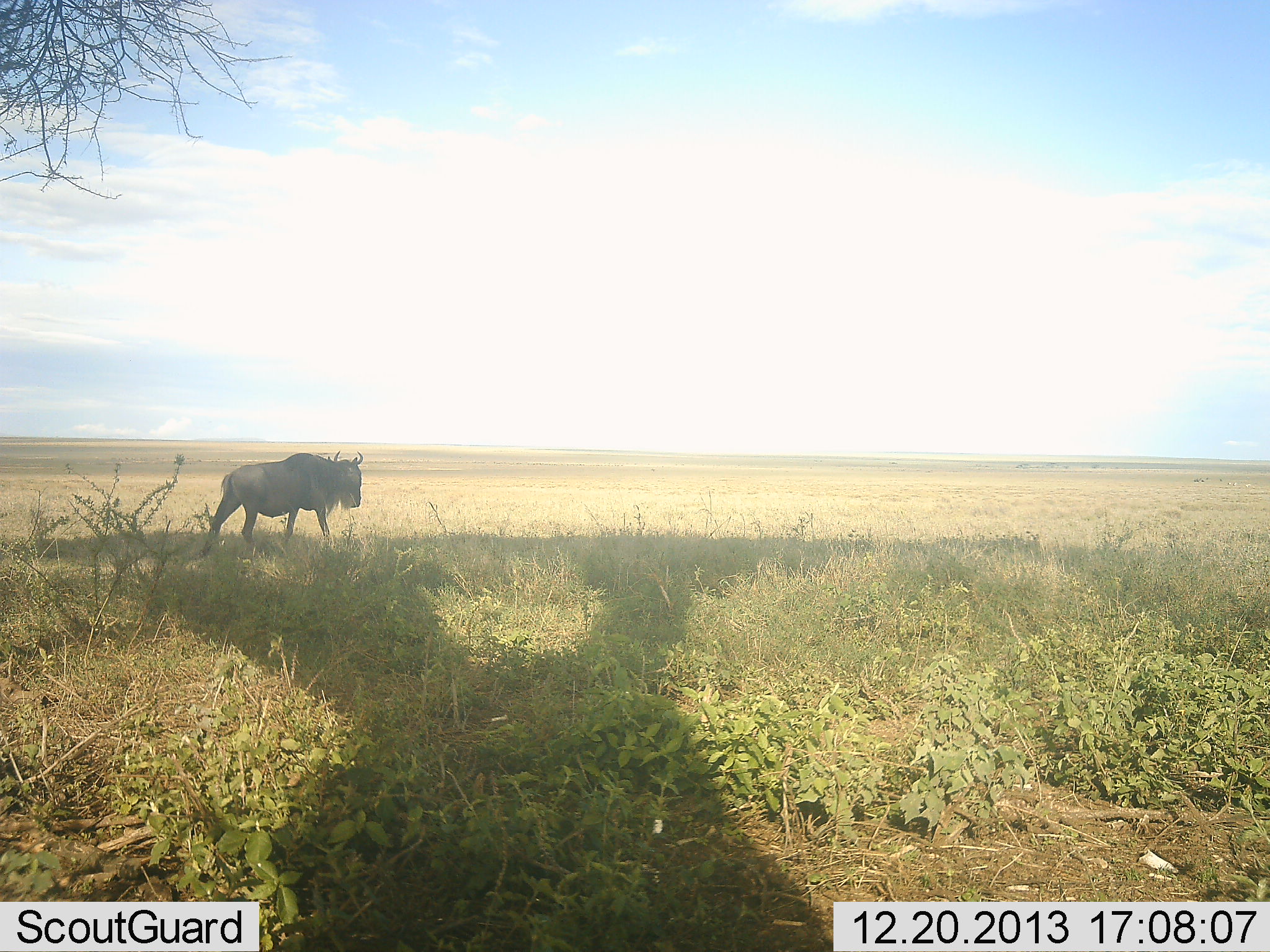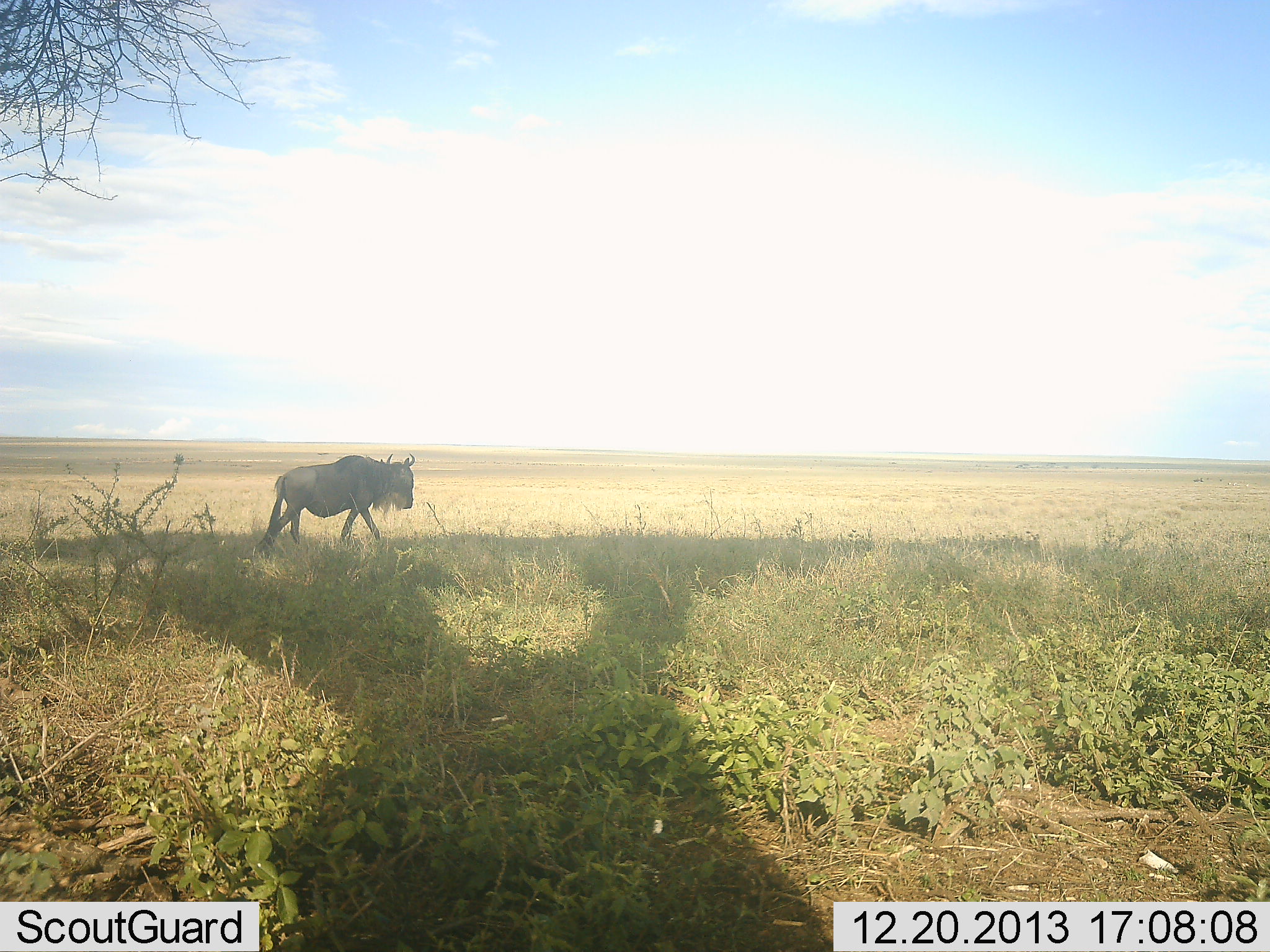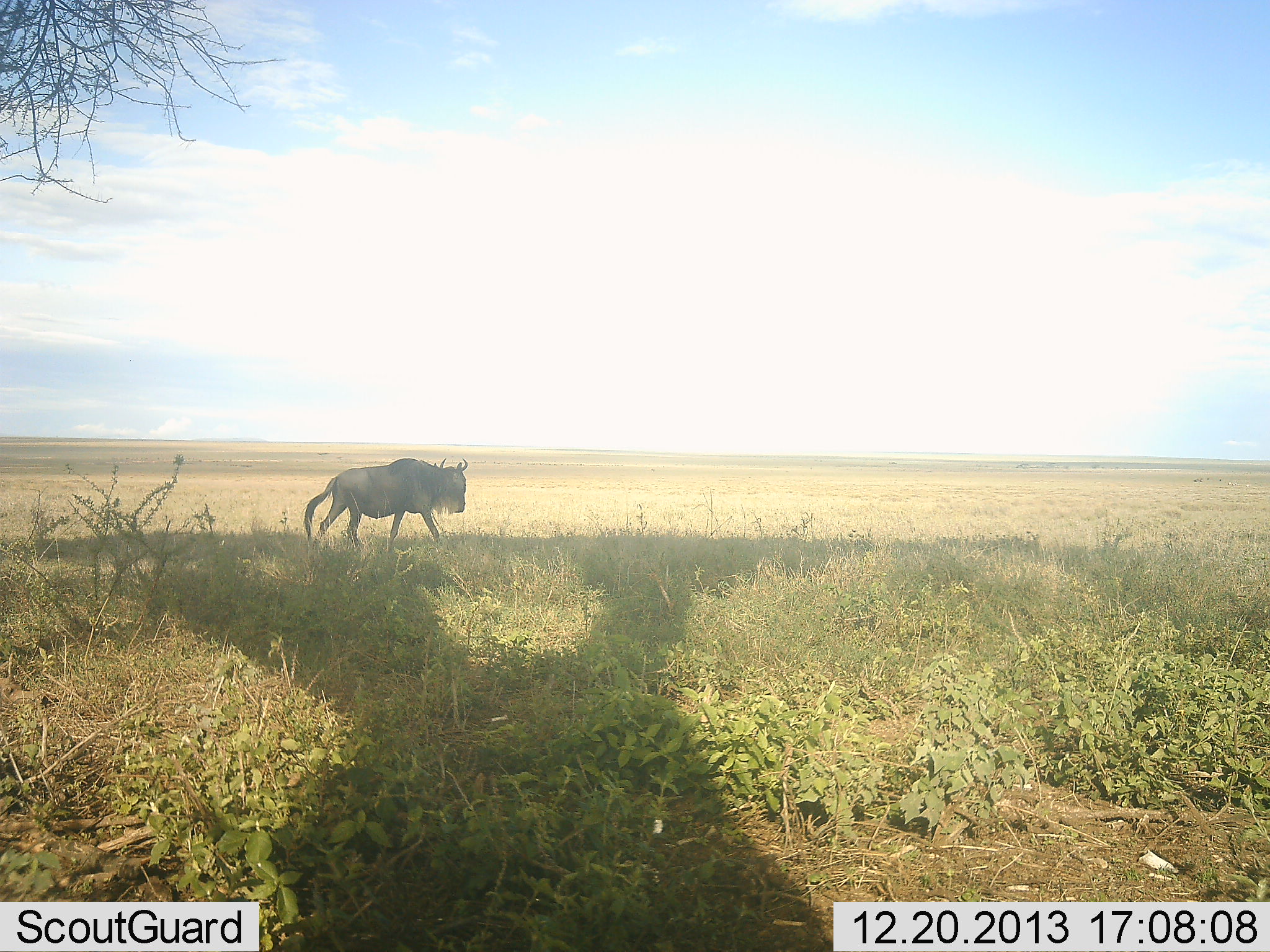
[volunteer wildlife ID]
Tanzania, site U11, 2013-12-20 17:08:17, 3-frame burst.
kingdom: Animalia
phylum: Chordata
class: Mammalia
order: Artiodactyla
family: Bovidae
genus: Connochaetes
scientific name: Connochaetes taurinus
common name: blue wildebeest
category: wildebeest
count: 1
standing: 0%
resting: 0%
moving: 100%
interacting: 0%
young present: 0%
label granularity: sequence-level